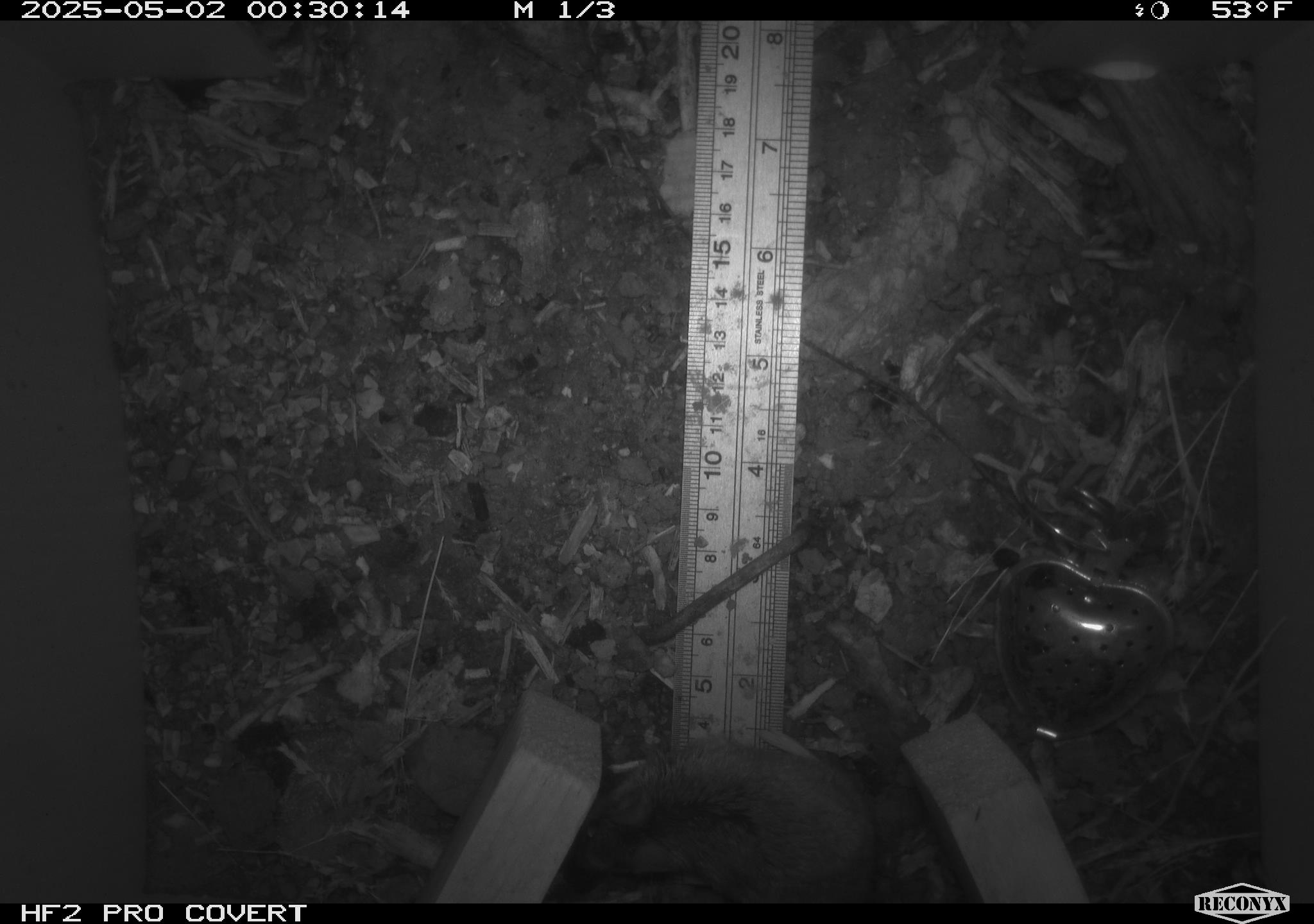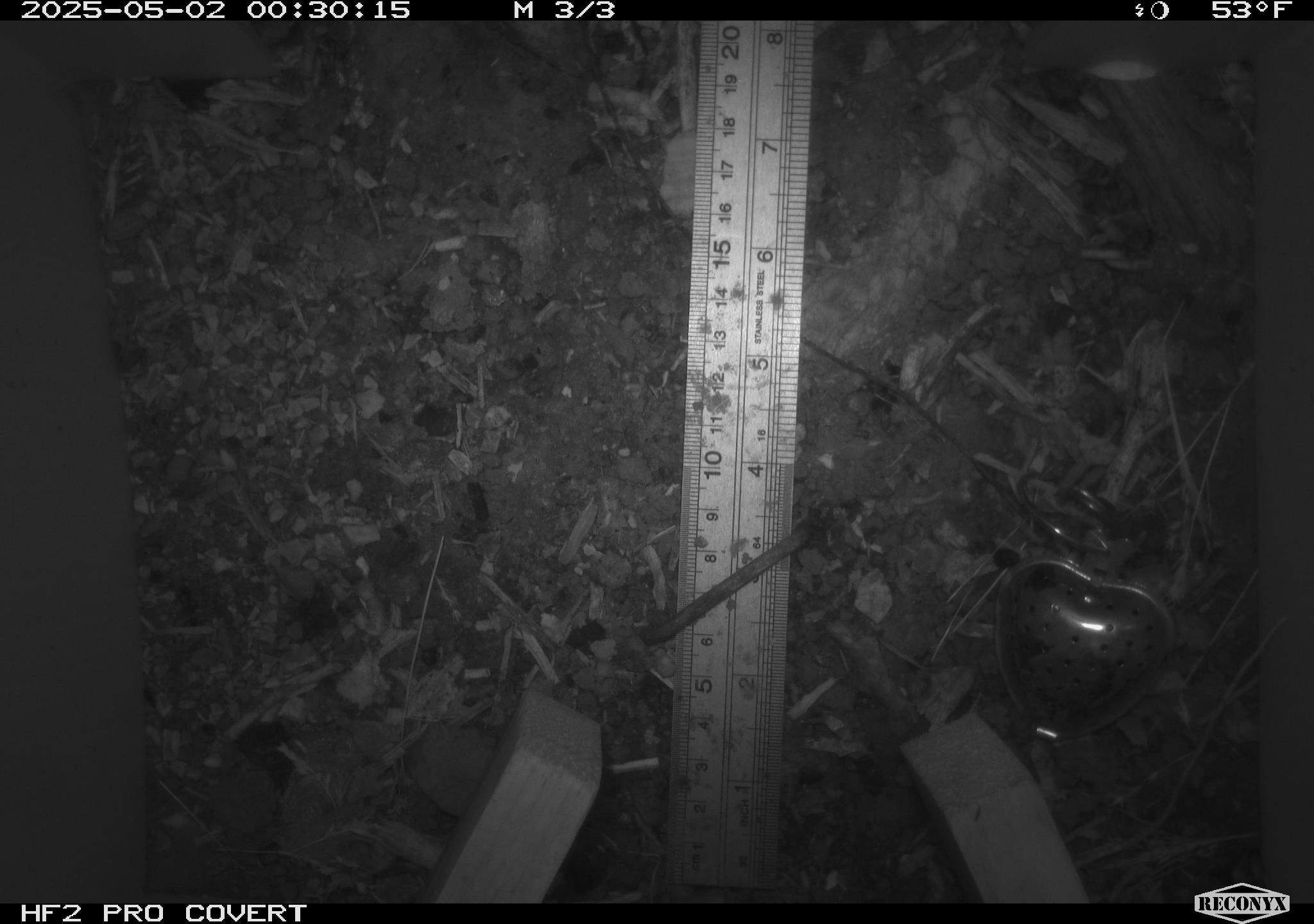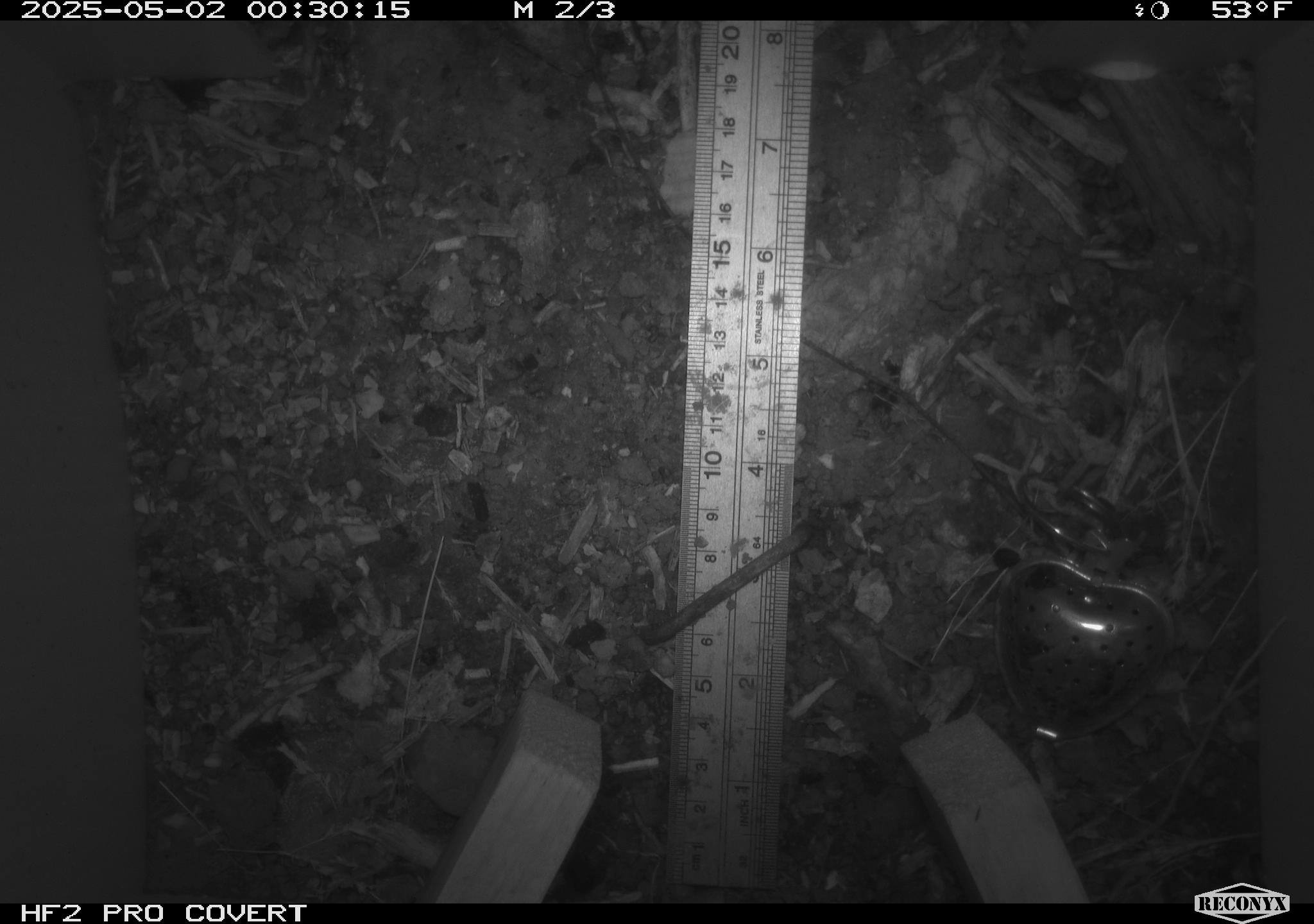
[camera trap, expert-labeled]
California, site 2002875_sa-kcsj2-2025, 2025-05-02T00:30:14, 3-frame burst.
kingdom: Animalia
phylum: Chordata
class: Mammalia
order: Rodentia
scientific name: Rodentia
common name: rodent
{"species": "rodent (Rodentia)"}